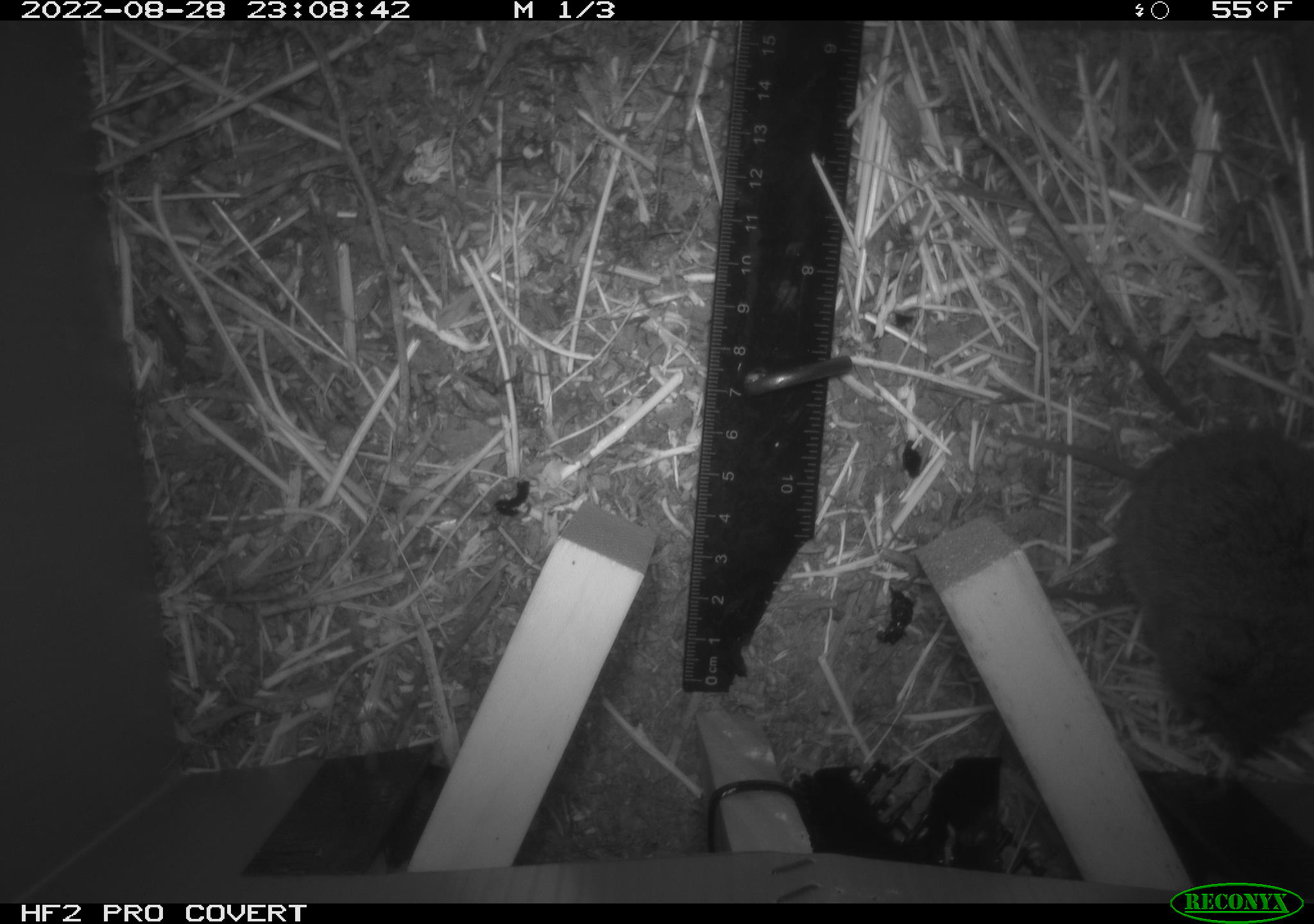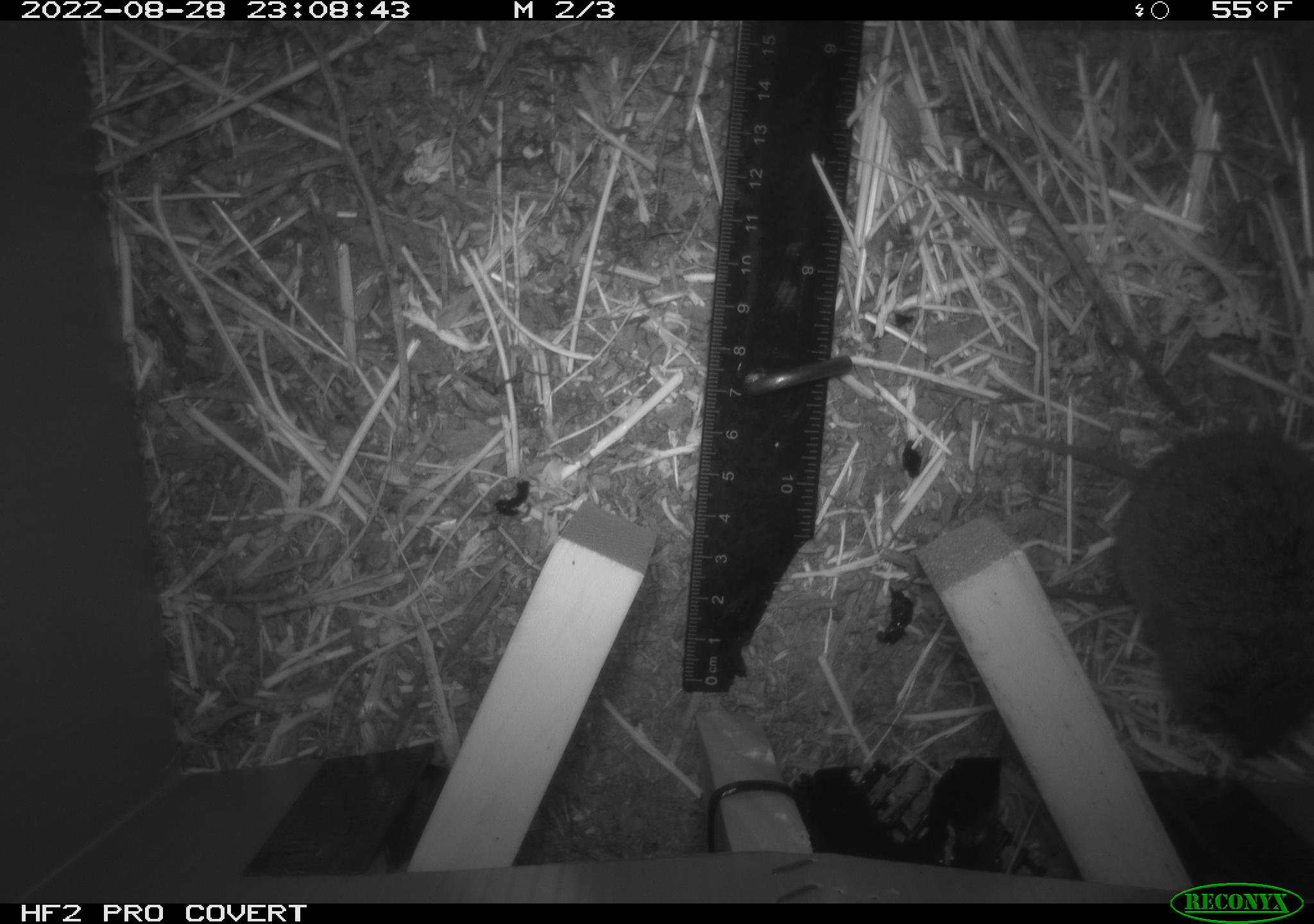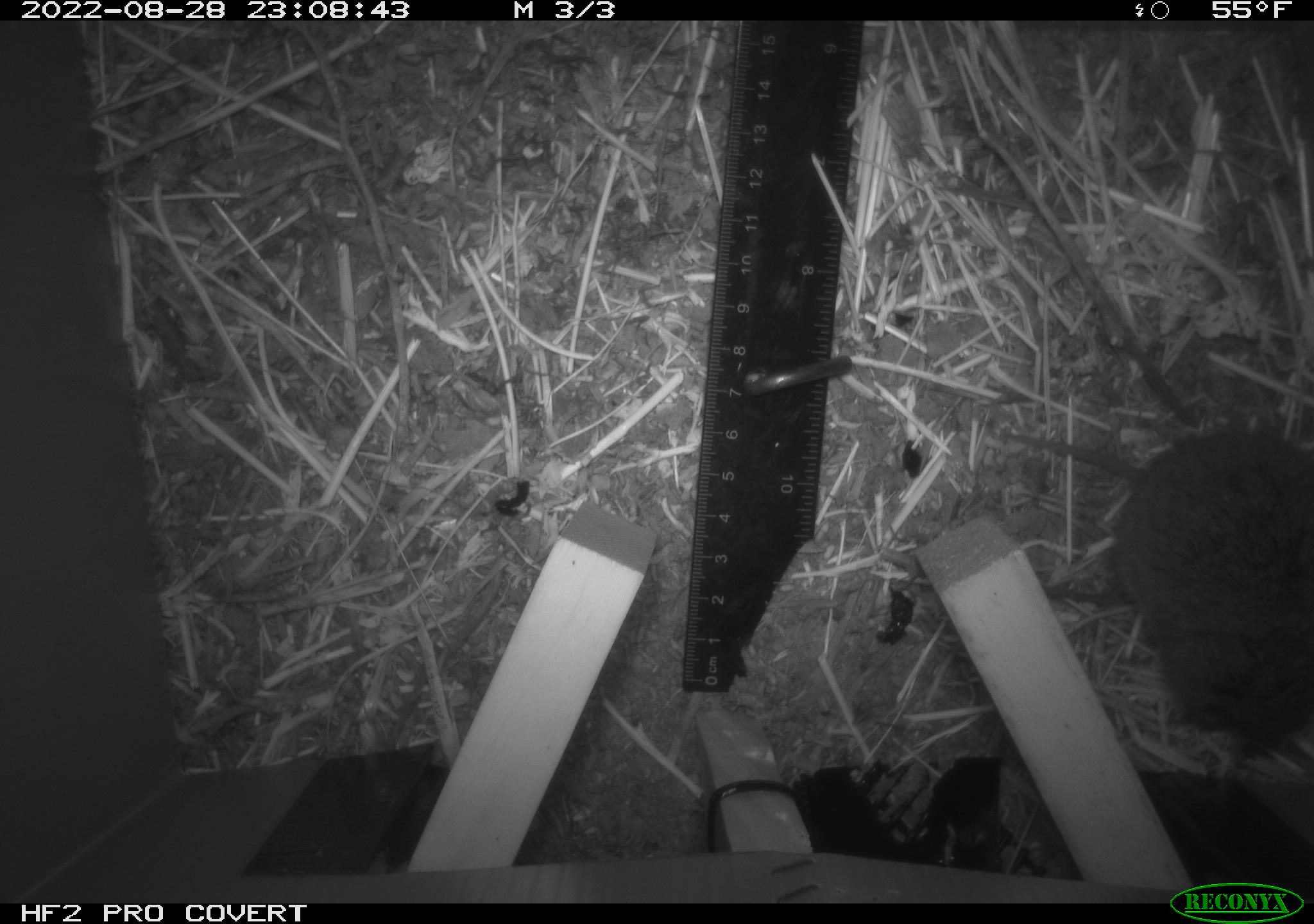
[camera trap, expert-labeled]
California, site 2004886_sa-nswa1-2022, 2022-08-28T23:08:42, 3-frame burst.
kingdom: Animalia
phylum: Chordata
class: Mammalia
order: Rodentia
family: Cricetidae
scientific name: Cricetidae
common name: hamsters, voles, lemmings, and allies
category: cricetidae family